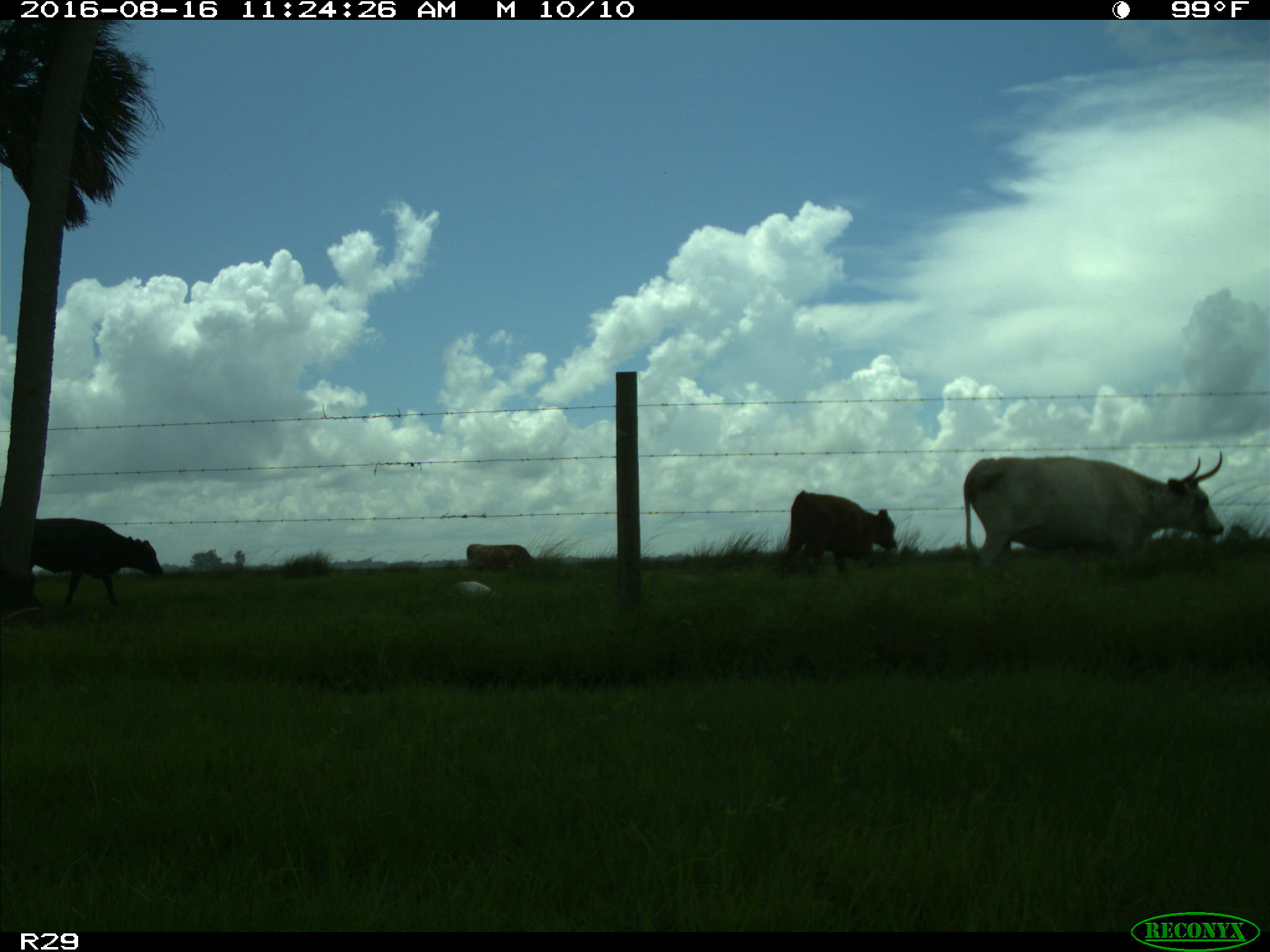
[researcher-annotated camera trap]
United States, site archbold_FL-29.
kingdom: Animalia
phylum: Chordata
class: Mammalia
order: Artiodactyla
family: Bovidae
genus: Bos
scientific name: Bos taurus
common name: domestic cow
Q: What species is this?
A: Bos taurus (domestic cow).